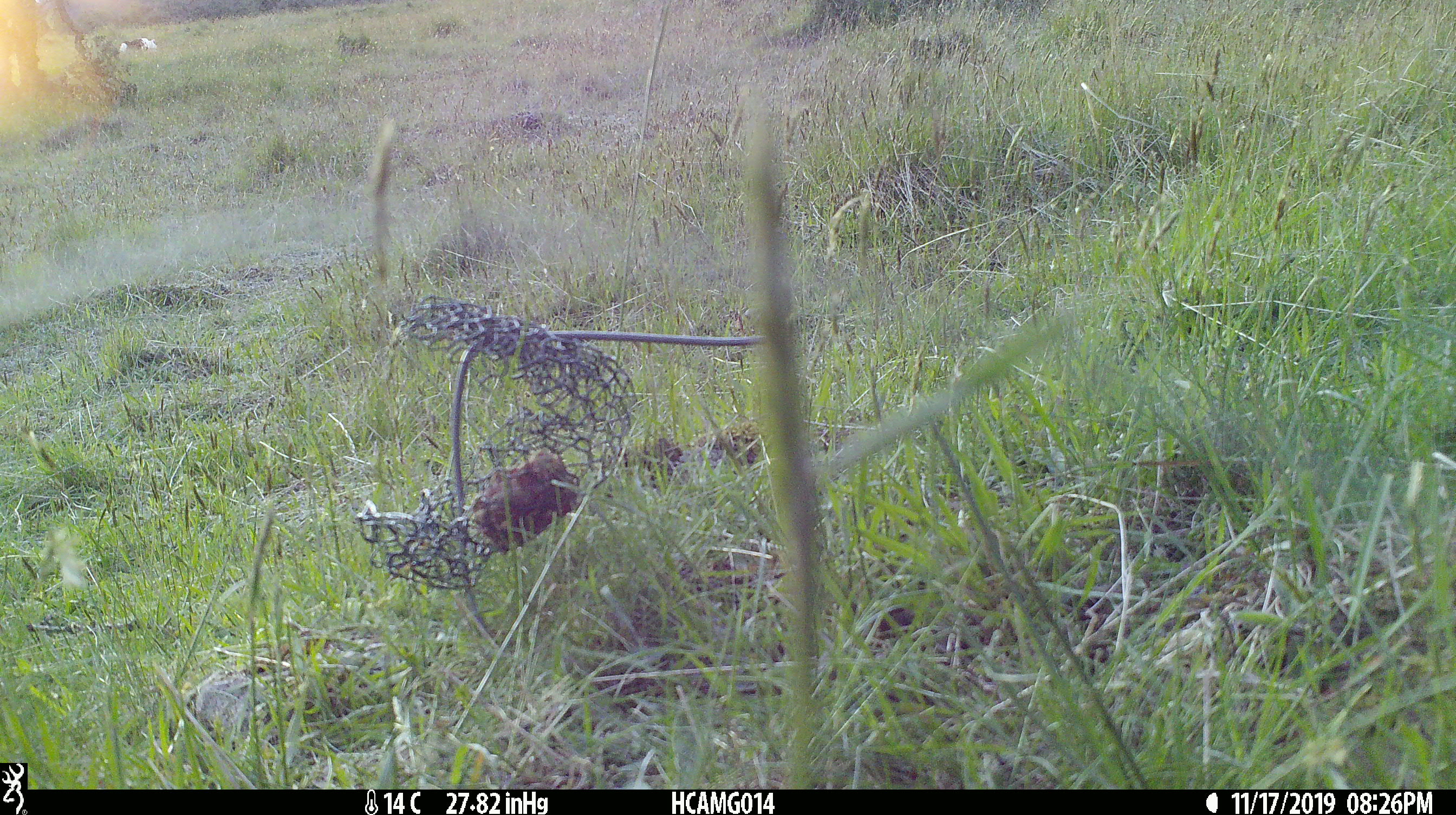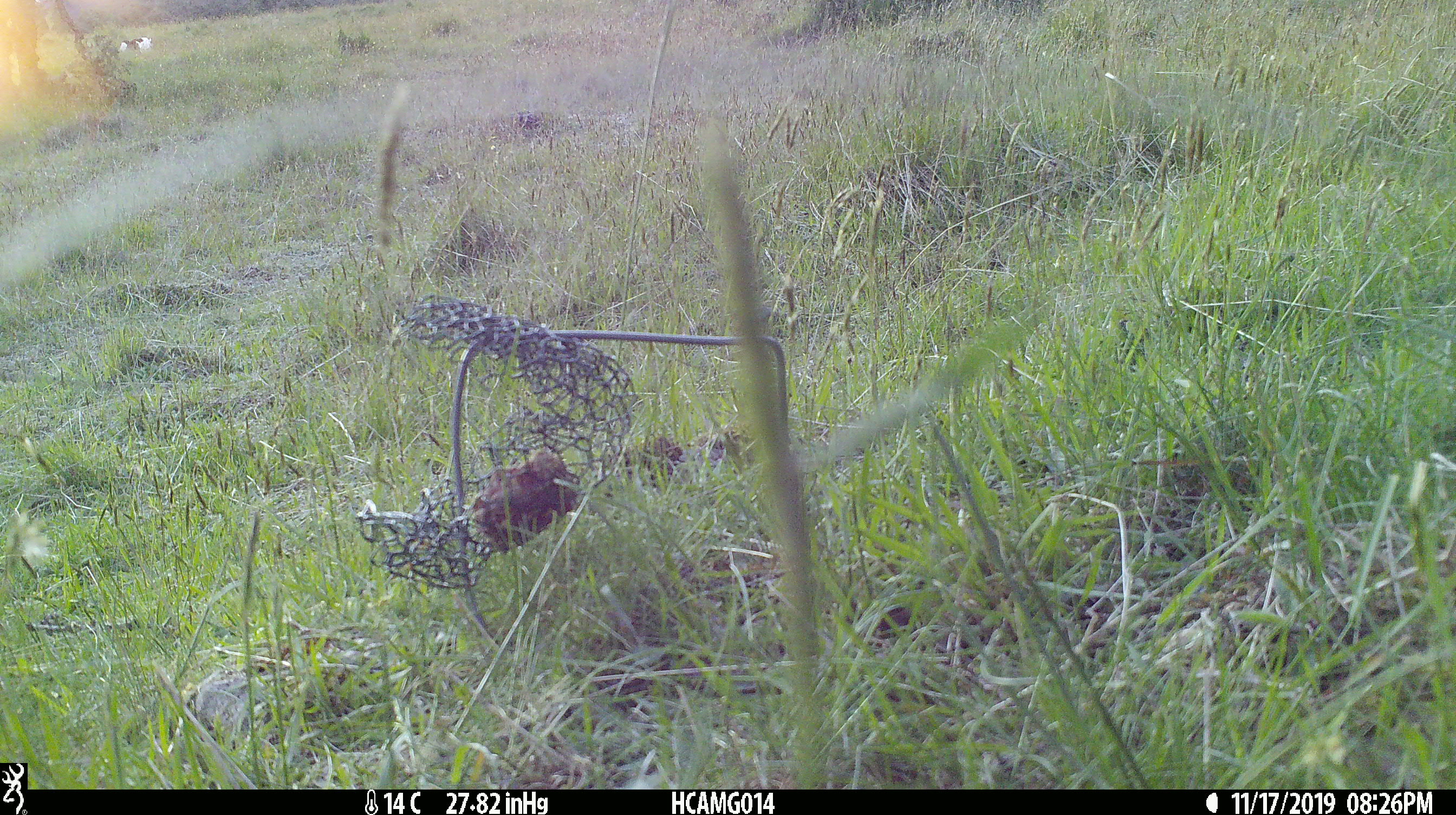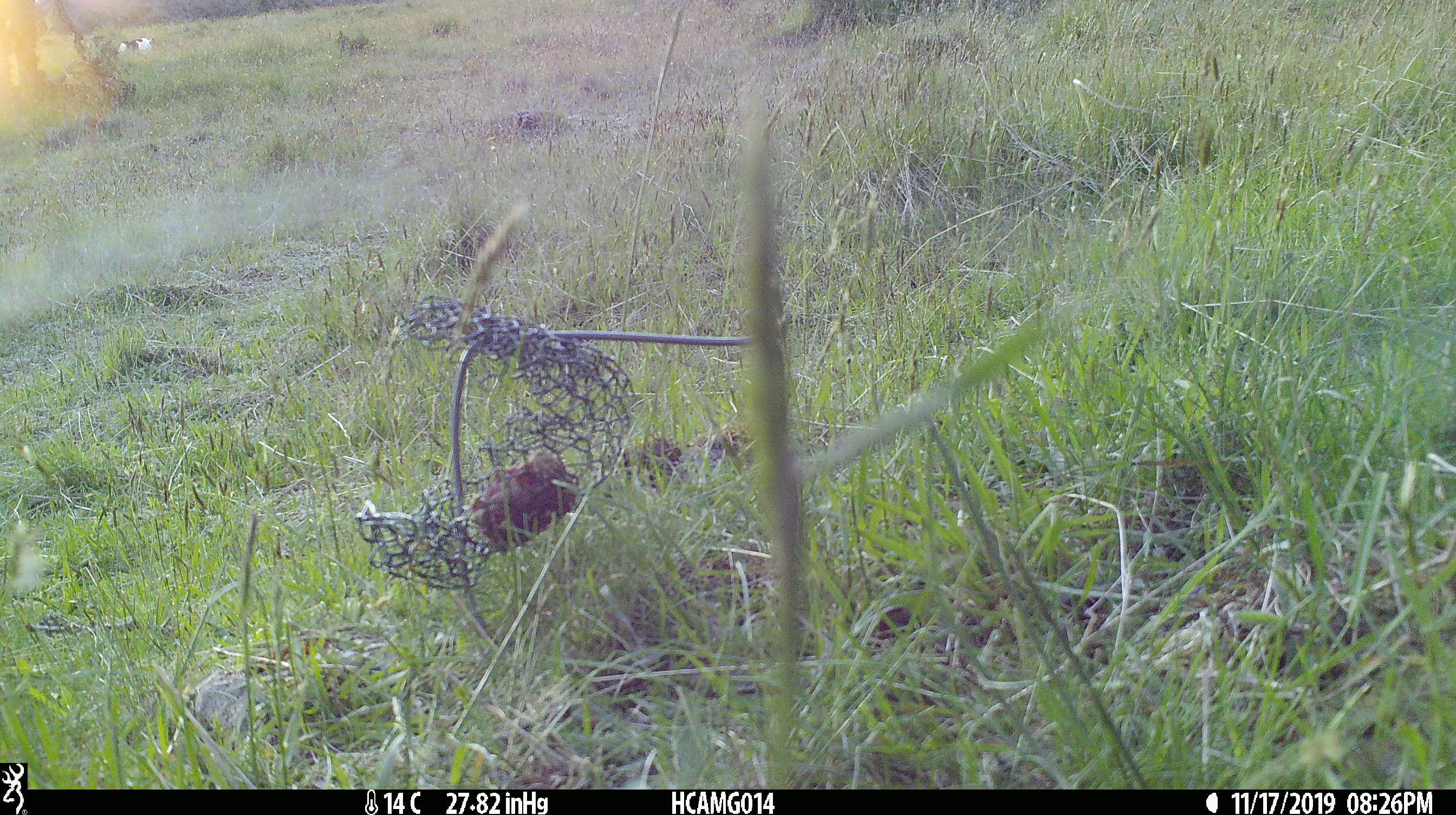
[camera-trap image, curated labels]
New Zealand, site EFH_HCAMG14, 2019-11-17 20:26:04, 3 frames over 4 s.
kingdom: Animalia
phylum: Chordata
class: Mammalia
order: Artiodactyla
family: Bovidae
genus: Bos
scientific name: Bos taurus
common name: domestic cow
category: cow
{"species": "cow (domestic cow) (Bos taurus)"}